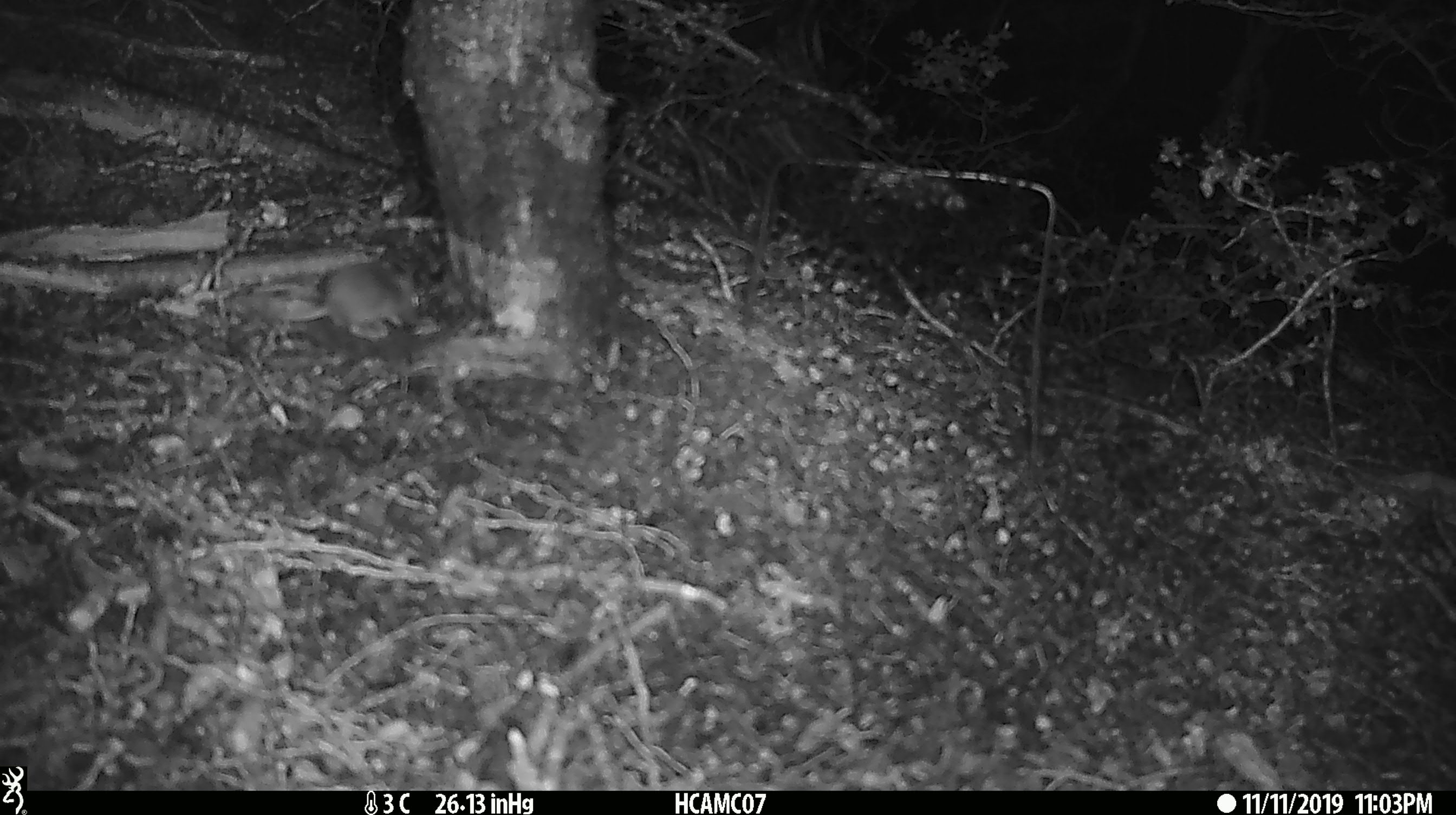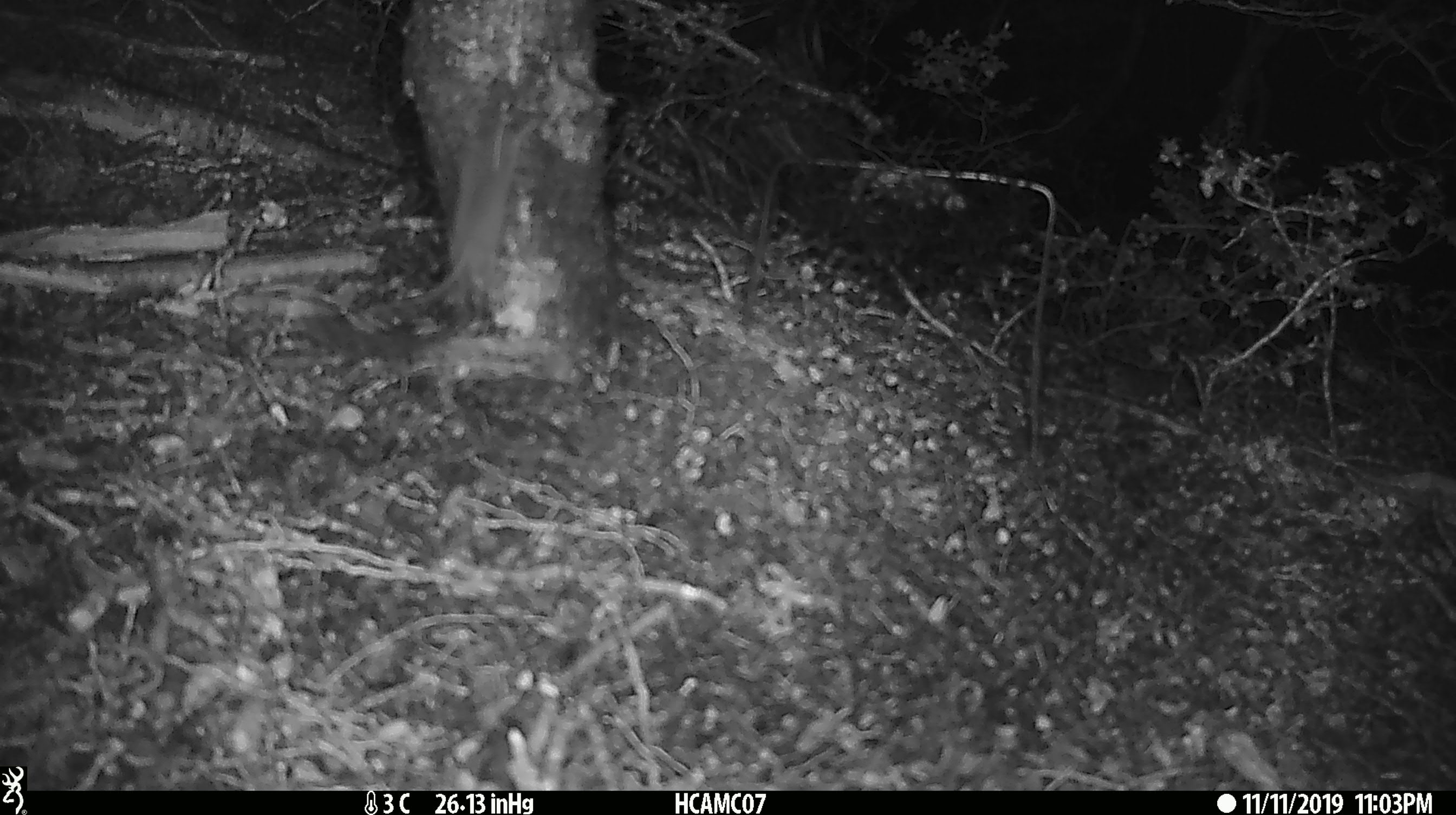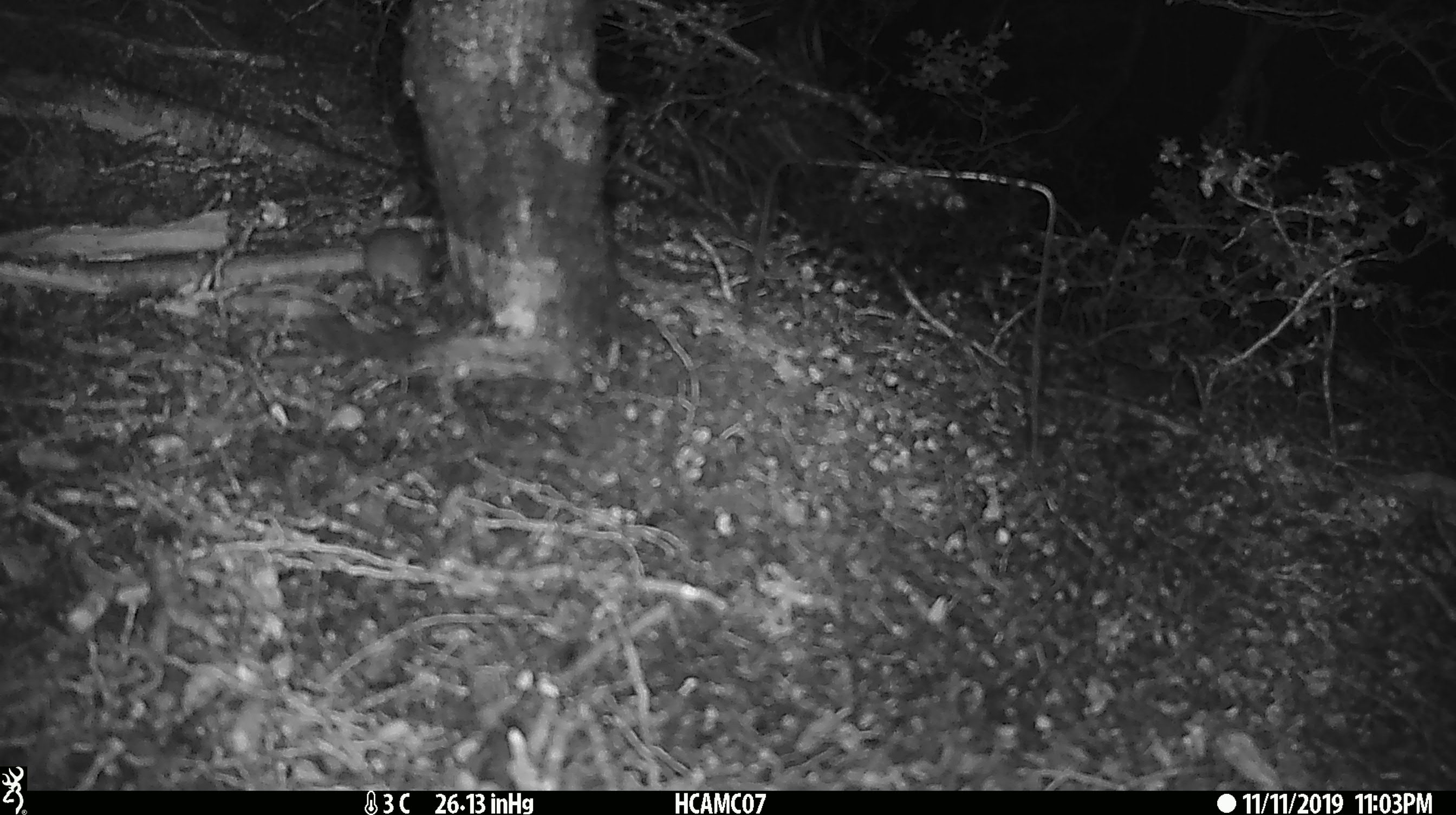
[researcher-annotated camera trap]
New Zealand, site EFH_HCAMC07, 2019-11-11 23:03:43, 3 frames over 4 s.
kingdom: Animalia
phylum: Chordata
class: Mammalia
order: Rodentia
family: Muridae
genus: Mus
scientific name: Mus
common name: mouse